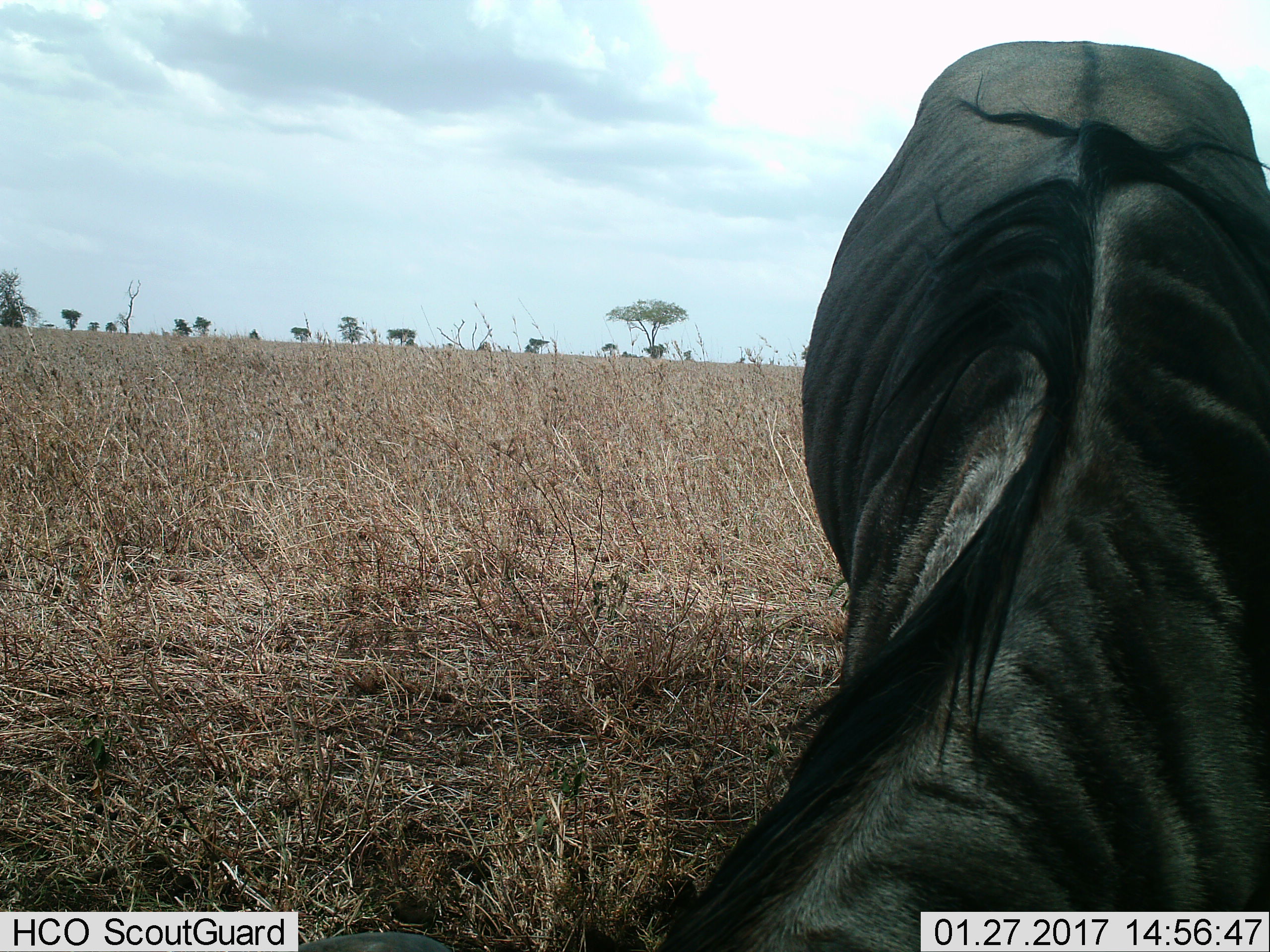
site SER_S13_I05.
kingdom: Animalia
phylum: Chordata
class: Mammalia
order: Artiodactyla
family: Bovidae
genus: Connochaetes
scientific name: Connochaetes taurinus taurinus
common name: blue wildebeest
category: wildebeestblue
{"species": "wildebeestblue (blue wildebeest) (Connochaetes taurinus taurinus)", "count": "1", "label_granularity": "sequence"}